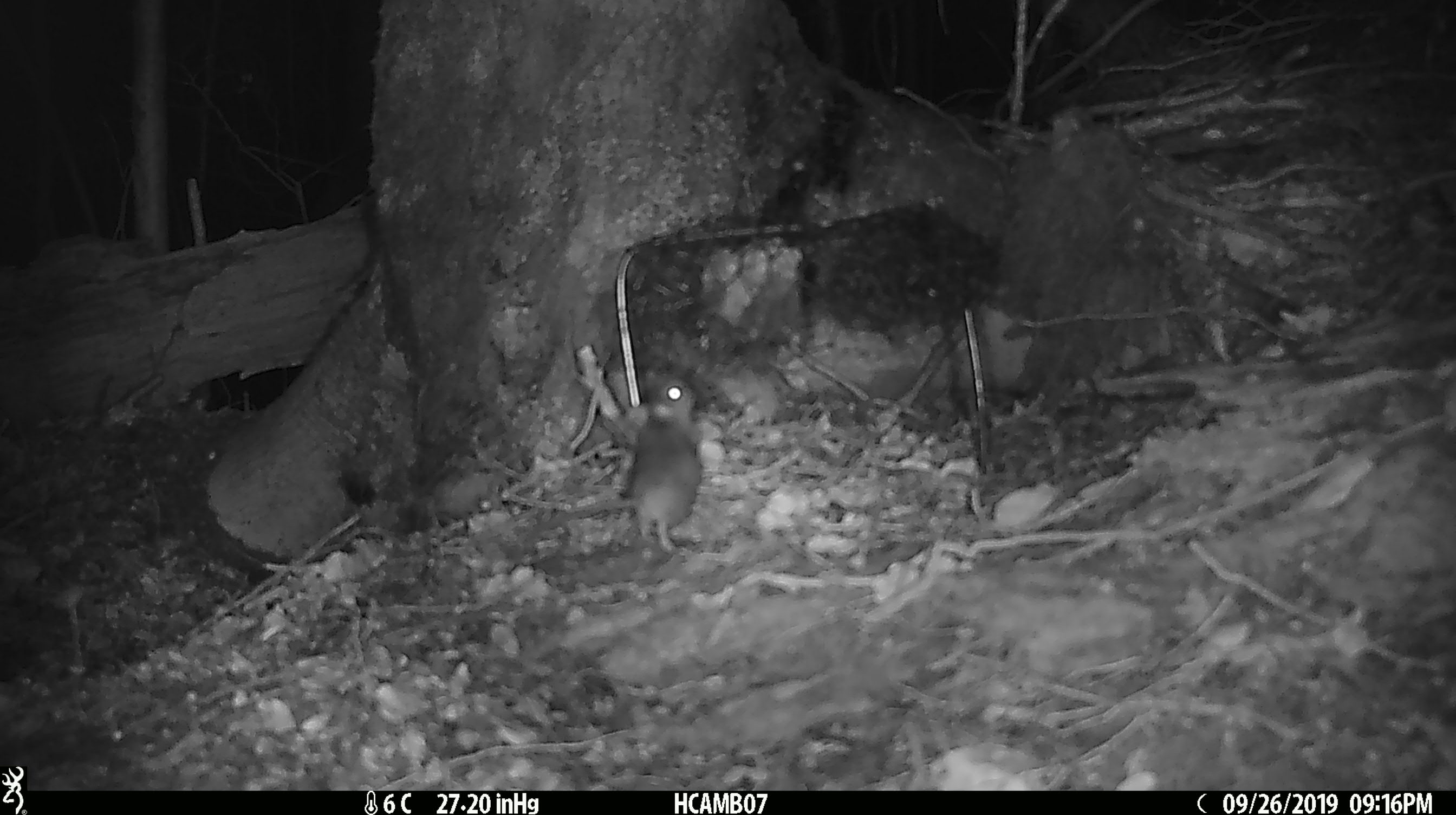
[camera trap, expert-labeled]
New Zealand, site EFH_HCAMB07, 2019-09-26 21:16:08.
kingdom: Animalia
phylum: Chordata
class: Mammalia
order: Rodentia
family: Muridae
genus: Mus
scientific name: Mus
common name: mouse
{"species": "mouse (Mus)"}